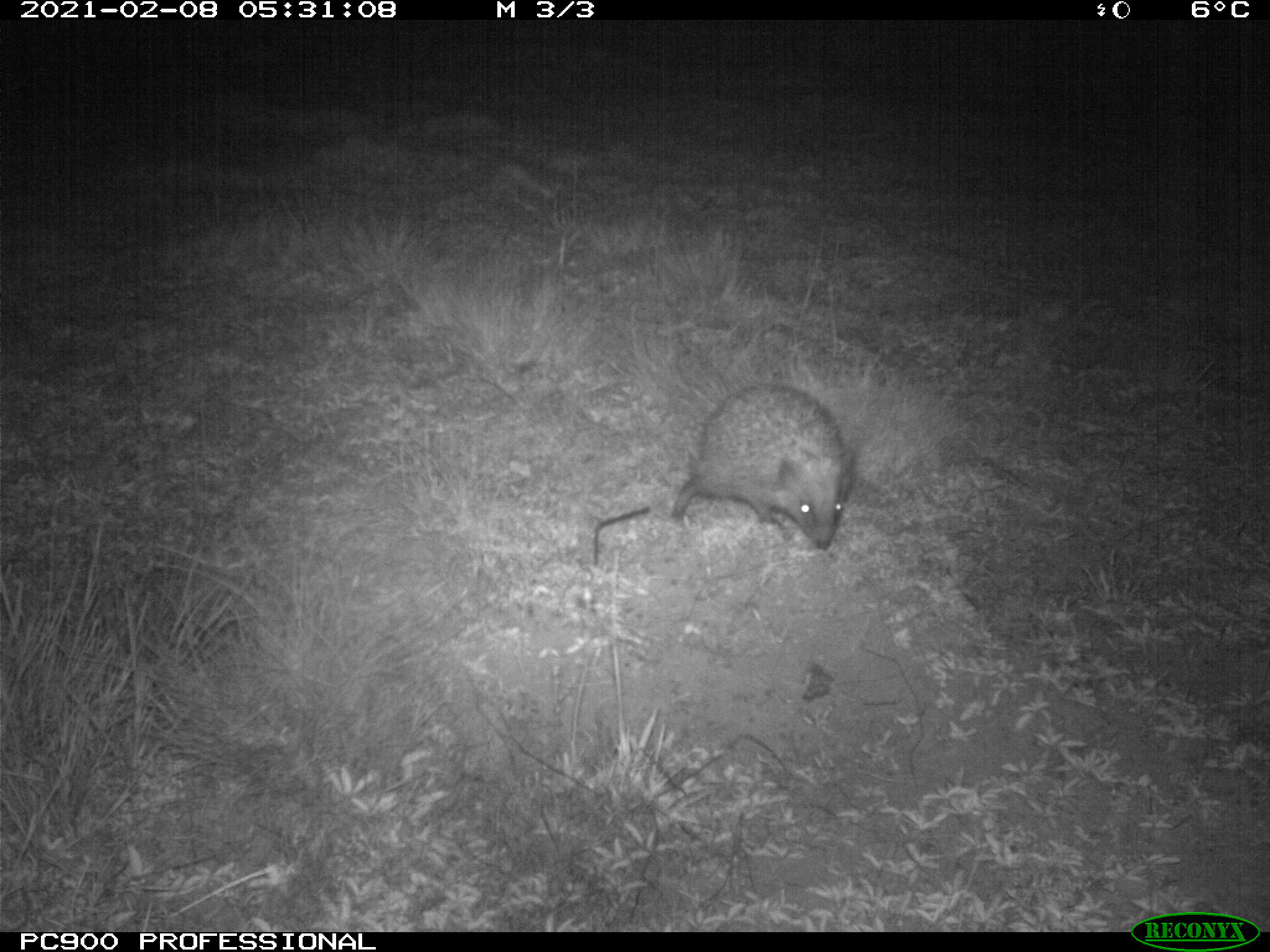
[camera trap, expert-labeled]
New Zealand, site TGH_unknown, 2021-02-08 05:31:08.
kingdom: Animalia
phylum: Chordata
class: Mammalia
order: Eulipotyphla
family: Erinaceidae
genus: Erinaceus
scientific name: Erinaceus europaeus europaeus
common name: european hedgehog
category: hedgehog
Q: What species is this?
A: Hedgehog (european hedgehog) (Erinaceus europaeus europaeus).